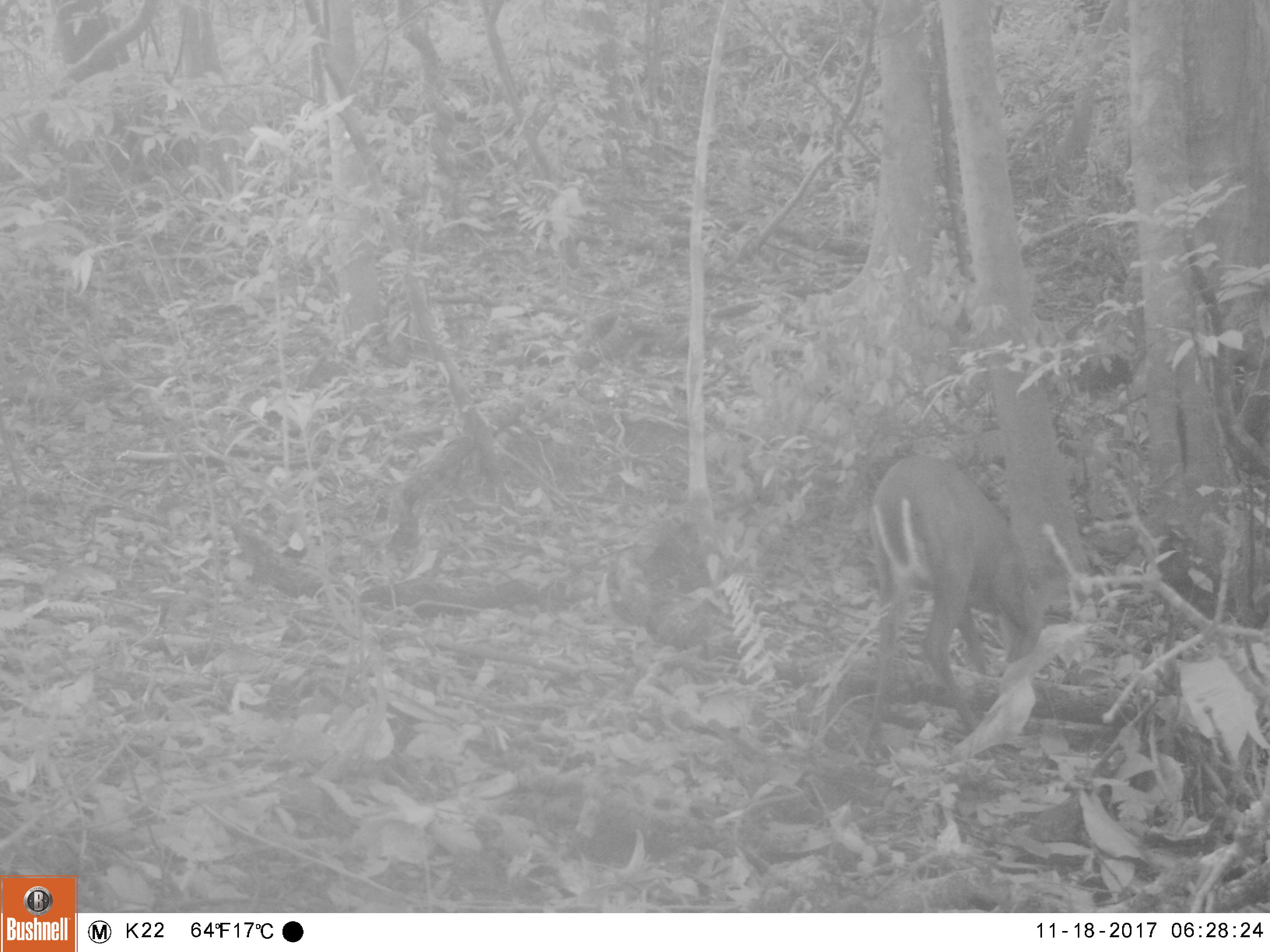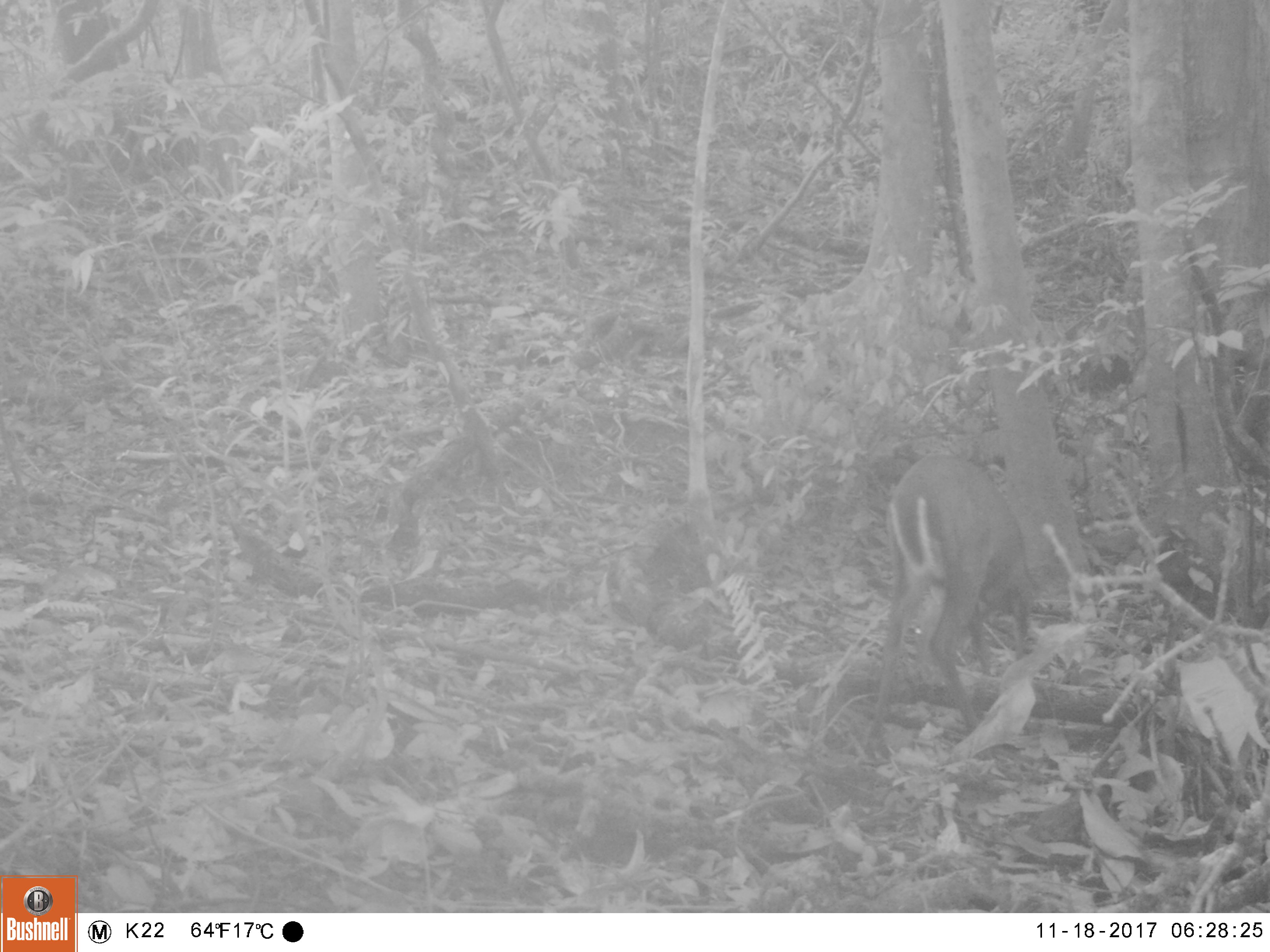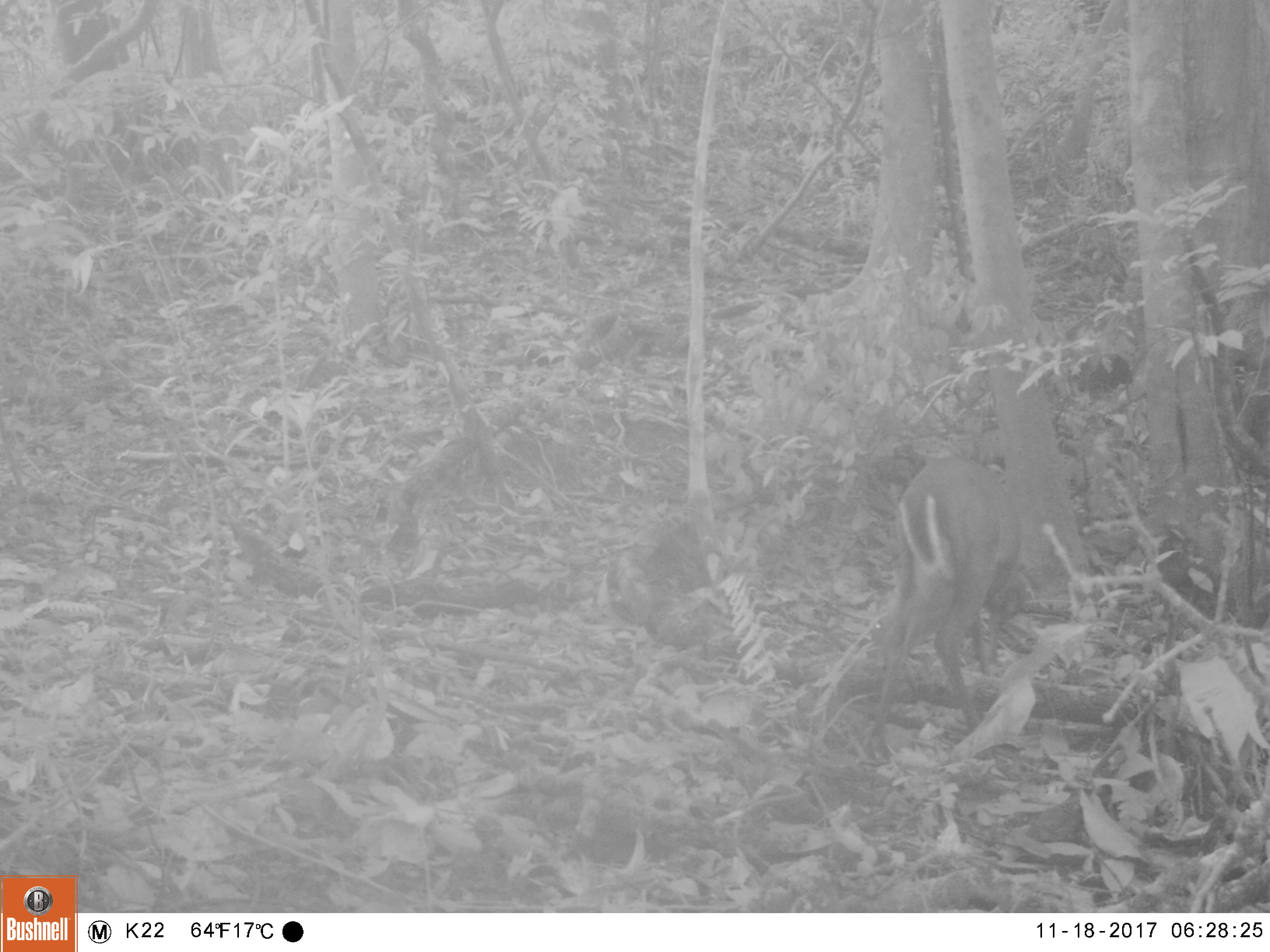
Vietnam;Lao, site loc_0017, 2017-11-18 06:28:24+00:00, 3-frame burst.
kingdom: Animalia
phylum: Chordata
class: Mammalia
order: Artiodactyla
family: Cervidae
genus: Muntiacus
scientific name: Muntiacus rooseveltorum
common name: roosevelt's muntjac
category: roosevelts muntjac group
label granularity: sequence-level